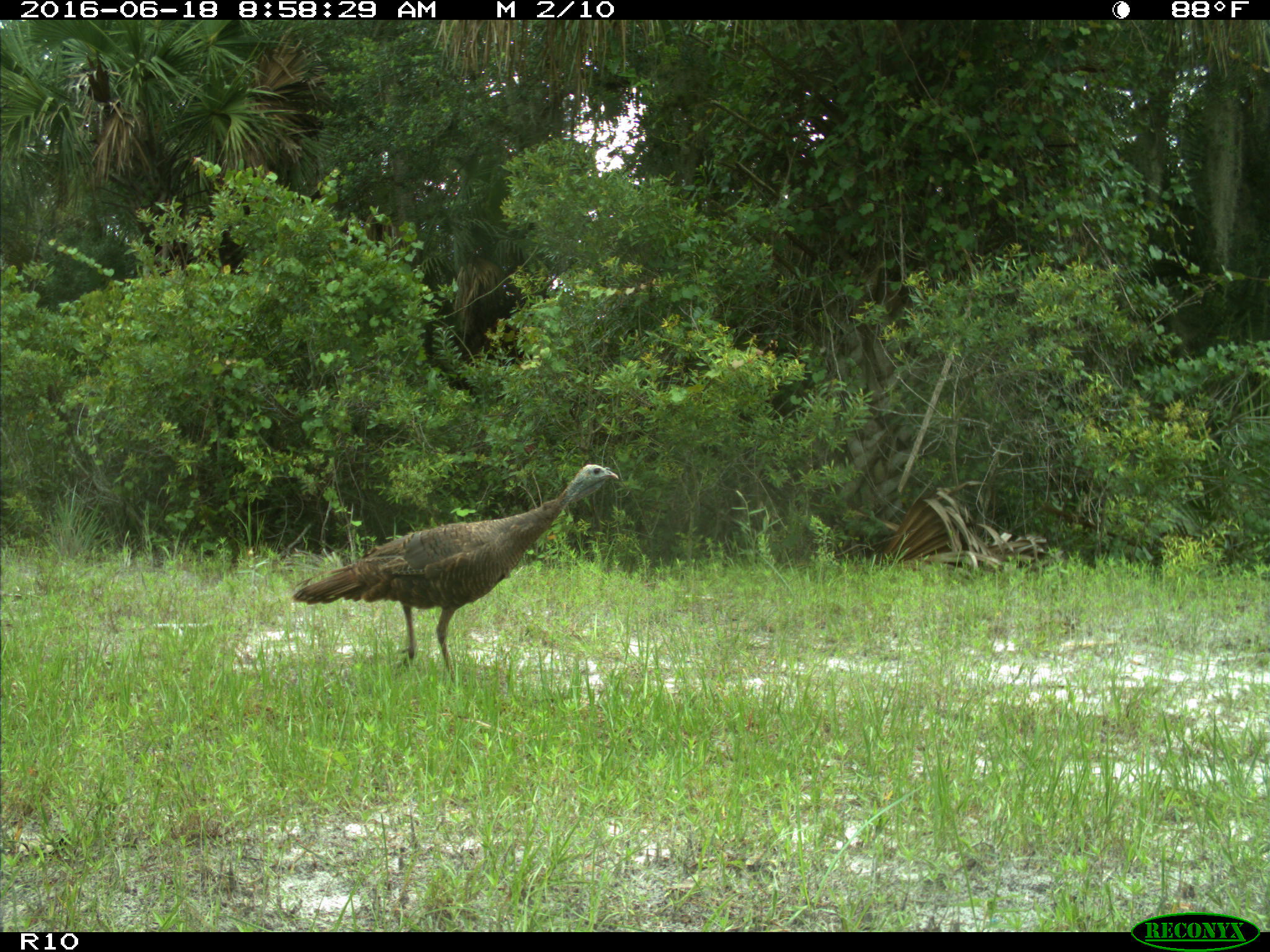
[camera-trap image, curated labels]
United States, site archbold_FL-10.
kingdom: Animalia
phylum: Chordata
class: Aves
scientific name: Aves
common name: birds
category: unidentified bird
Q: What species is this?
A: Unidentified bird (birds) (Aves).